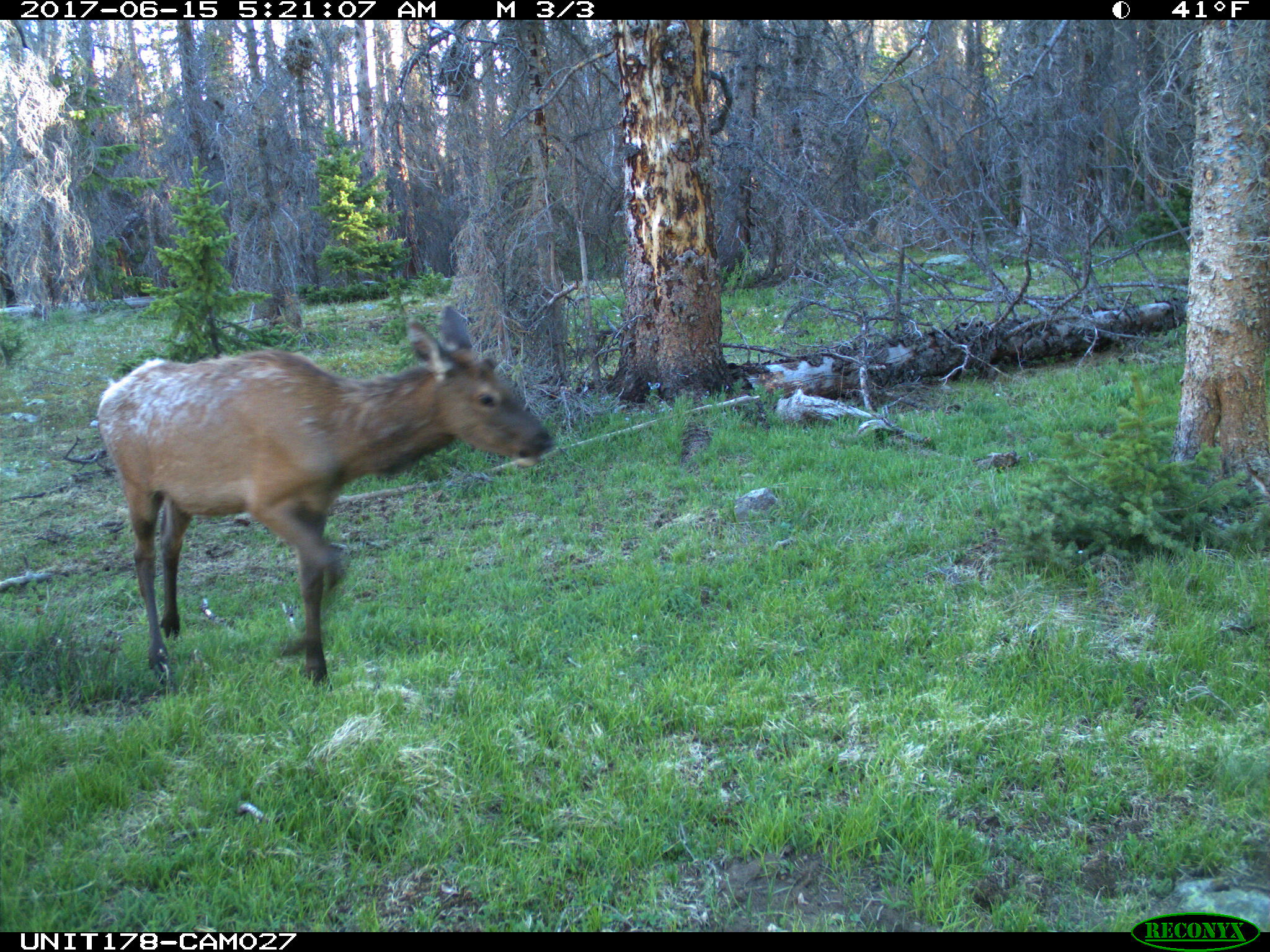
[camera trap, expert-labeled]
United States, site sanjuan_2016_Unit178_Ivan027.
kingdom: Animalia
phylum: Chordata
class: Mammalia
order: Artiodactyla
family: Cervidae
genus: Cervus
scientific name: Cervus elaphus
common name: red deer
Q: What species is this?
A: Cervus elaphus (red deer).